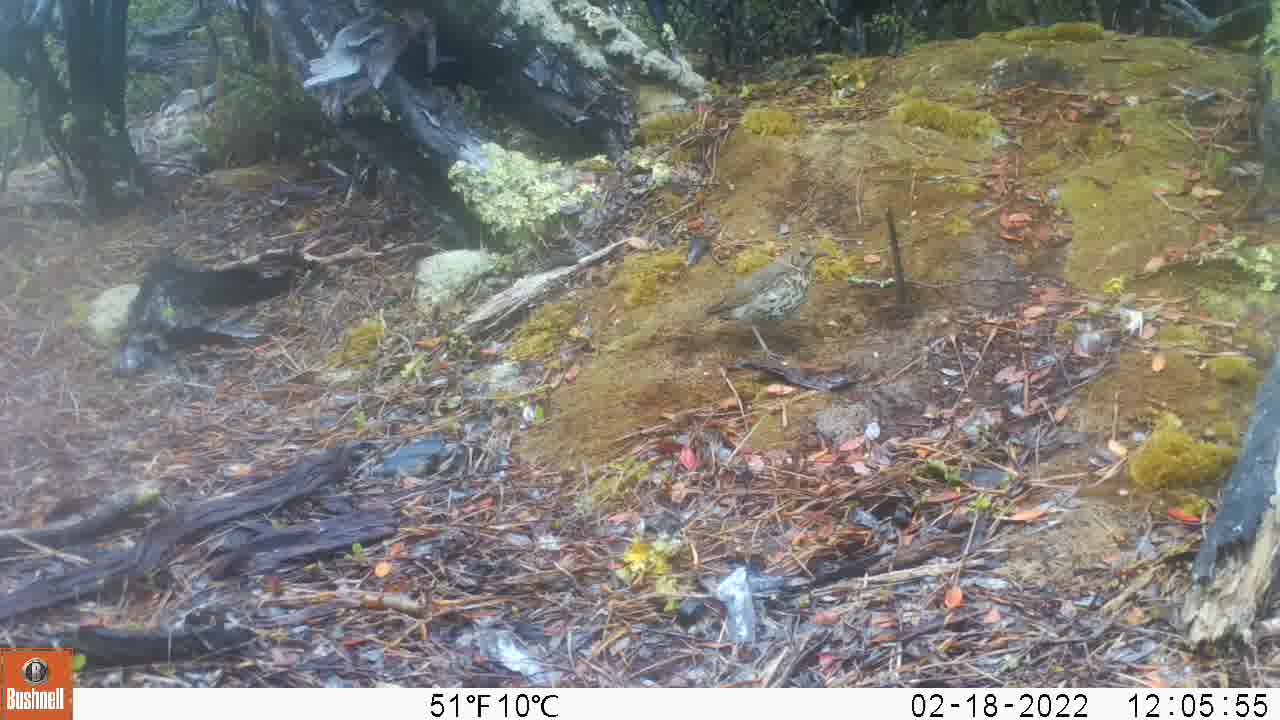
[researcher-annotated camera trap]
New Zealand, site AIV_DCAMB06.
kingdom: Animalia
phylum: Chordata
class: Aves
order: Passeriformes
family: Turdidae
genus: Turdus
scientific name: Turdus philomelos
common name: song thrush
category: thrush